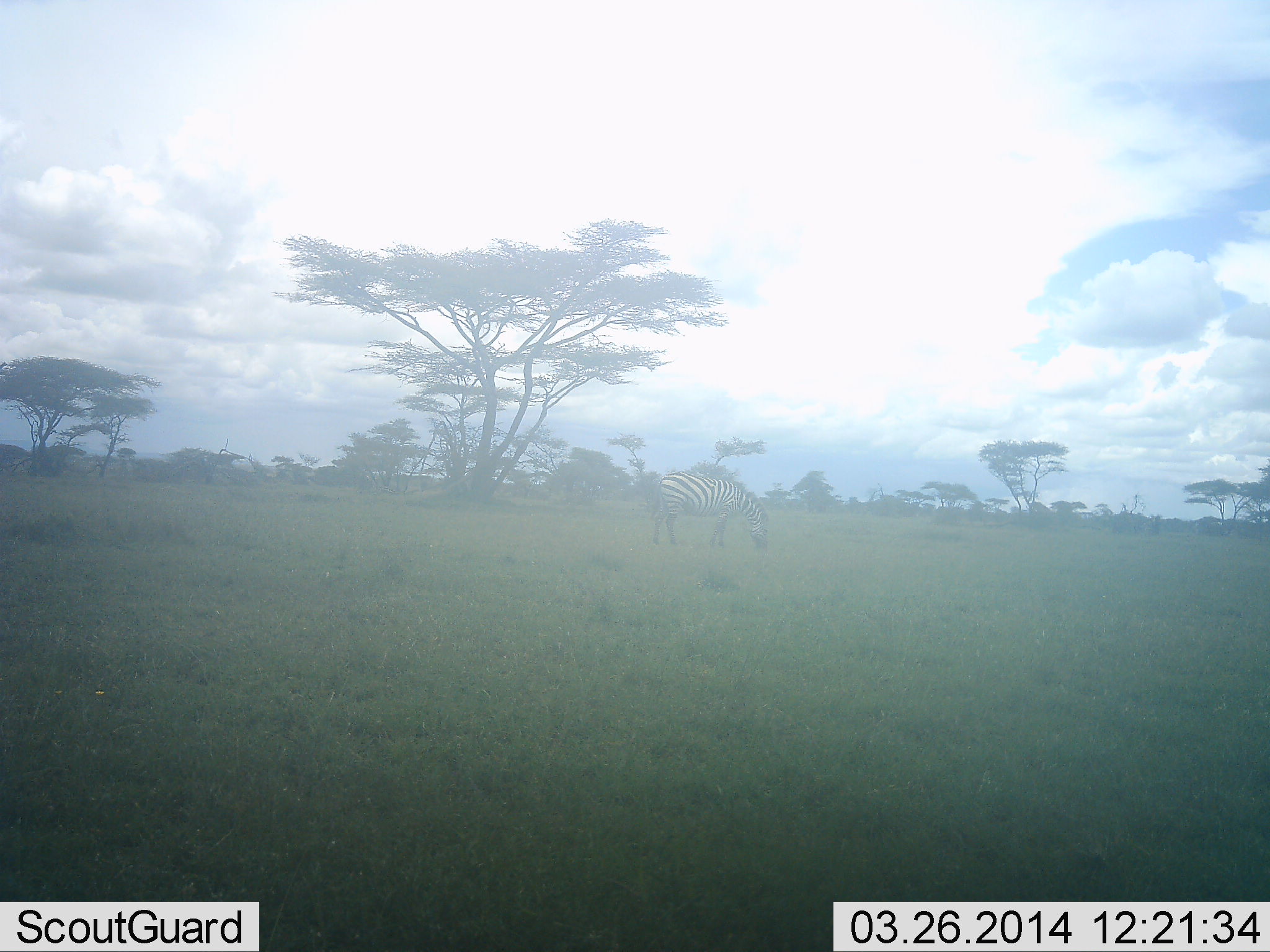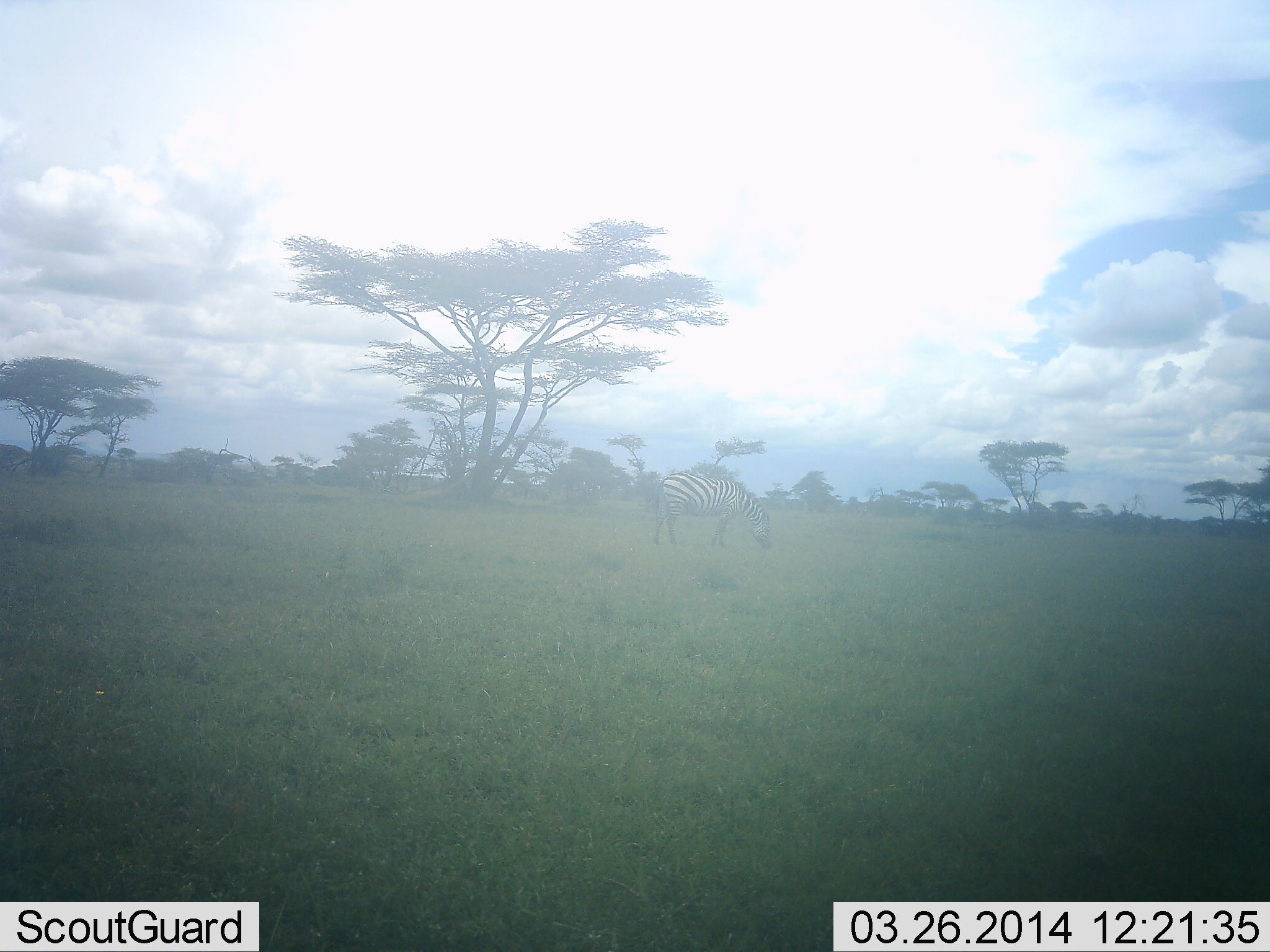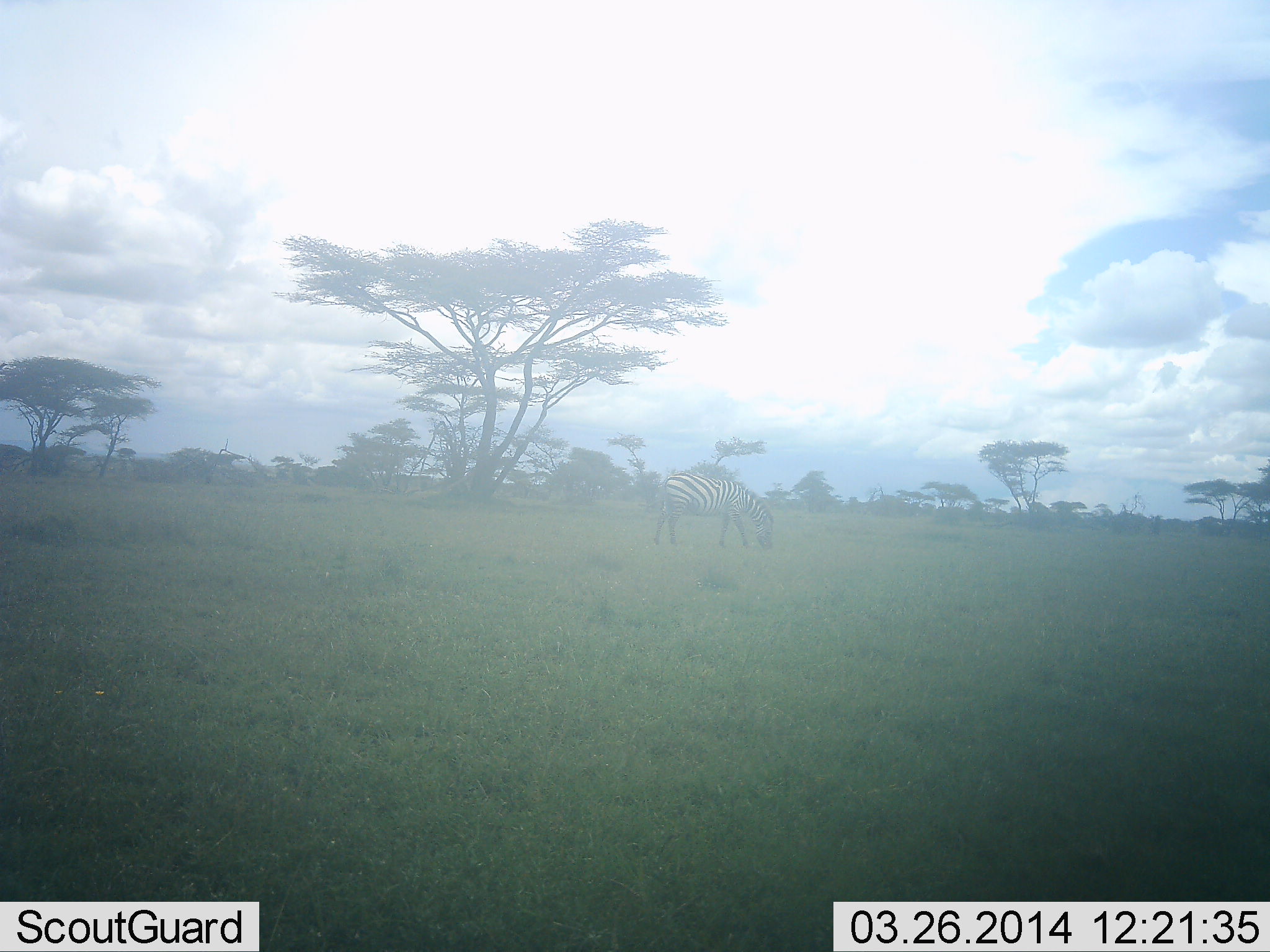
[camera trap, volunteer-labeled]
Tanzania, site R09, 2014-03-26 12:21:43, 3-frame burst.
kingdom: Animalia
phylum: Chordata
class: Mammalia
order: Perissodactyla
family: Equidae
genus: Equus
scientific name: Equus quagga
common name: plains zebra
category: zebra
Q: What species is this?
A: Zebra (plains zebra) (Equus quagga).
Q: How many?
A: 1.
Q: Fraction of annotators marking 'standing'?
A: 20%.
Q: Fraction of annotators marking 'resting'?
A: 0%.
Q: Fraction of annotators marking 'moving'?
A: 0%.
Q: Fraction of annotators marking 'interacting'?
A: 0%.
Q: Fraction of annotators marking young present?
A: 0%.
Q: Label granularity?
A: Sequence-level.